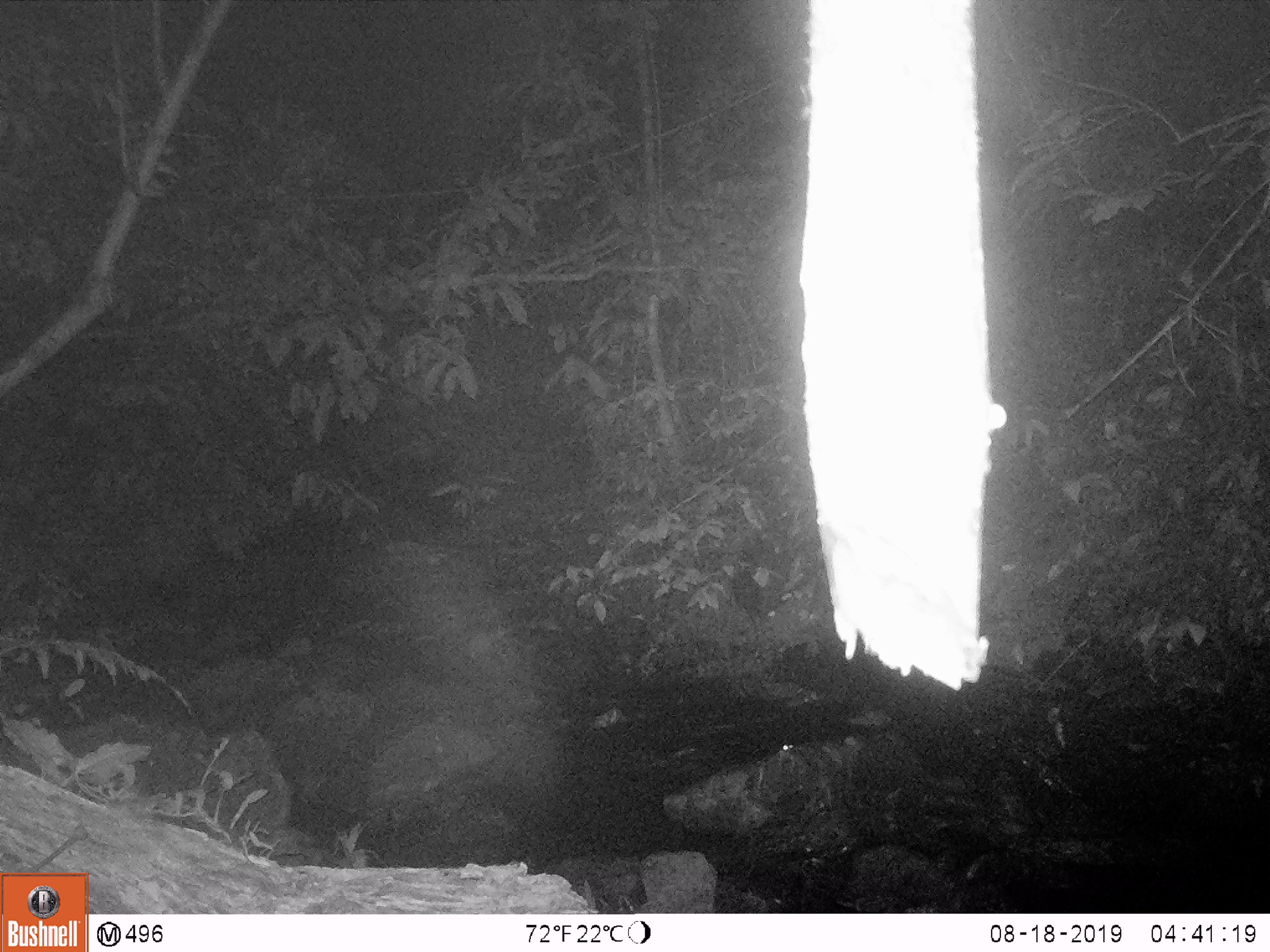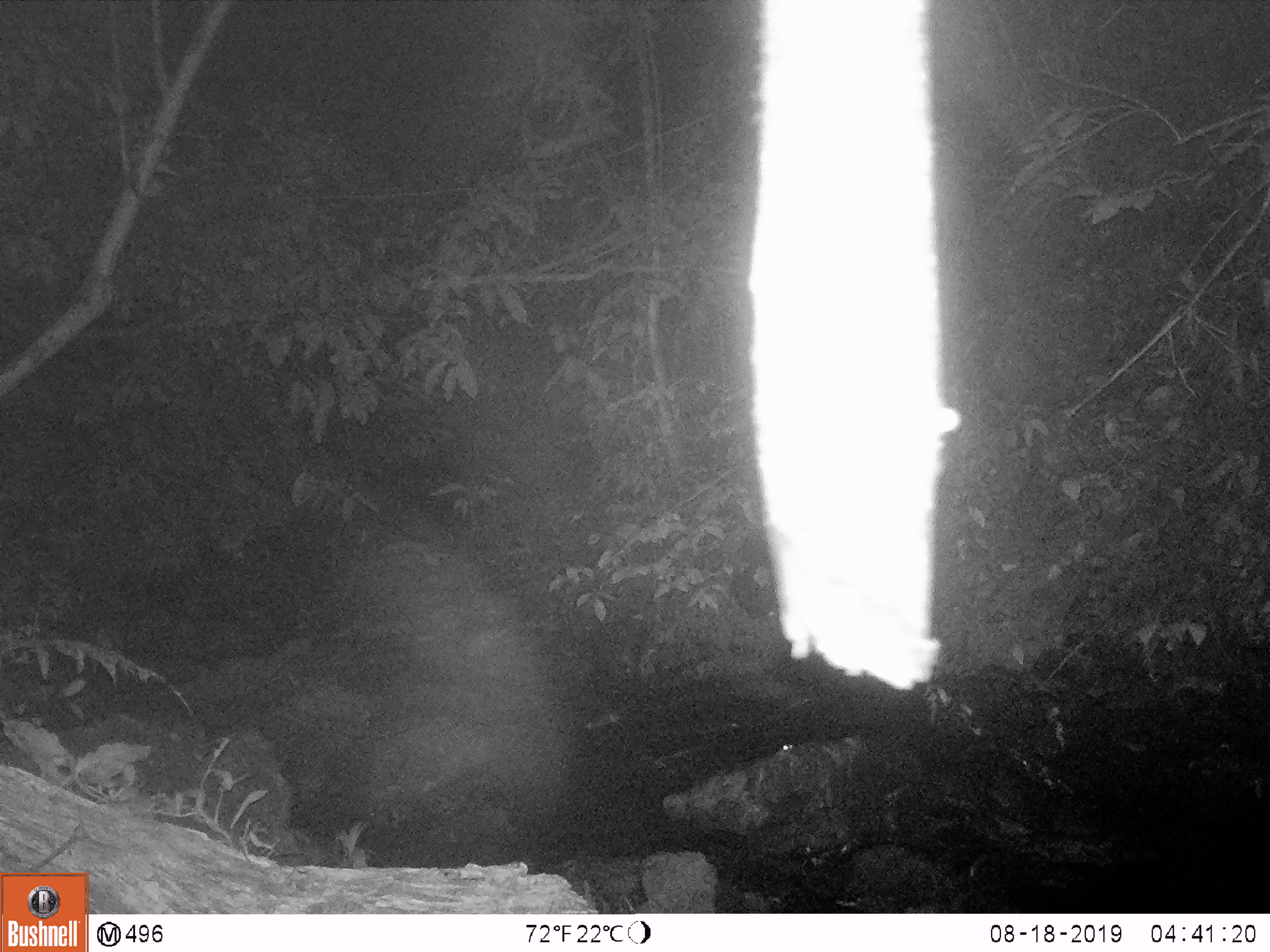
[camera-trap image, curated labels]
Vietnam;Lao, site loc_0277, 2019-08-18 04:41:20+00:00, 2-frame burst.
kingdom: Animalia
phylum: Chordata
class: Mammalia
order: Carnivora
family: Viverridae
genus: Paguma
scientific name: Paguma larvata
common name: masked palm civet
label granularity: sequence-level